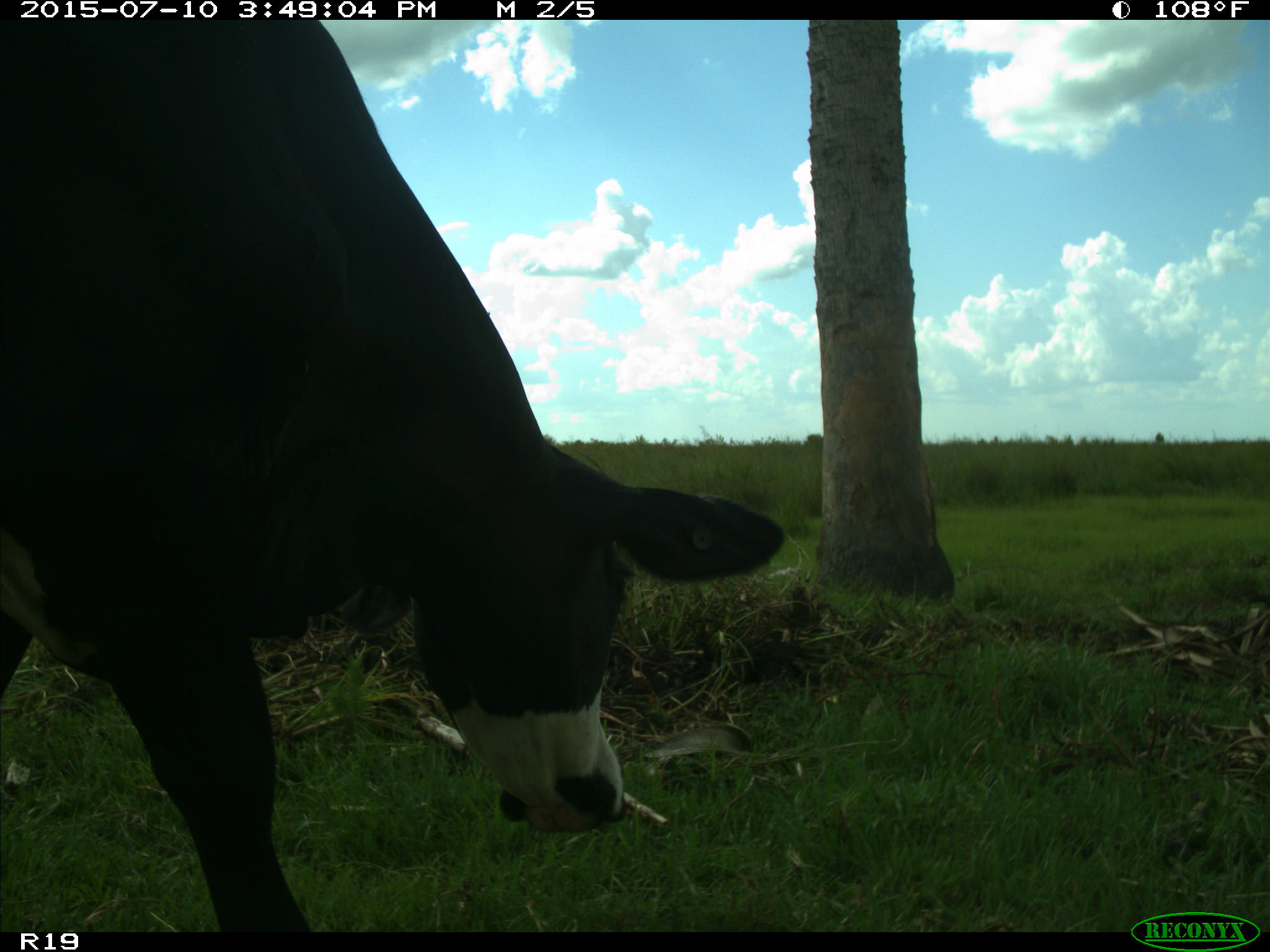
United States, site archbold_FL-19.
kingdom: Animalia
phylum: Chordata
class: Mammalia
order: Artiodactyla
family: Bovidae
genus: Bos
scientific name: Bos taurus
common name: domestic cow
Bos taurus (domestic cow).